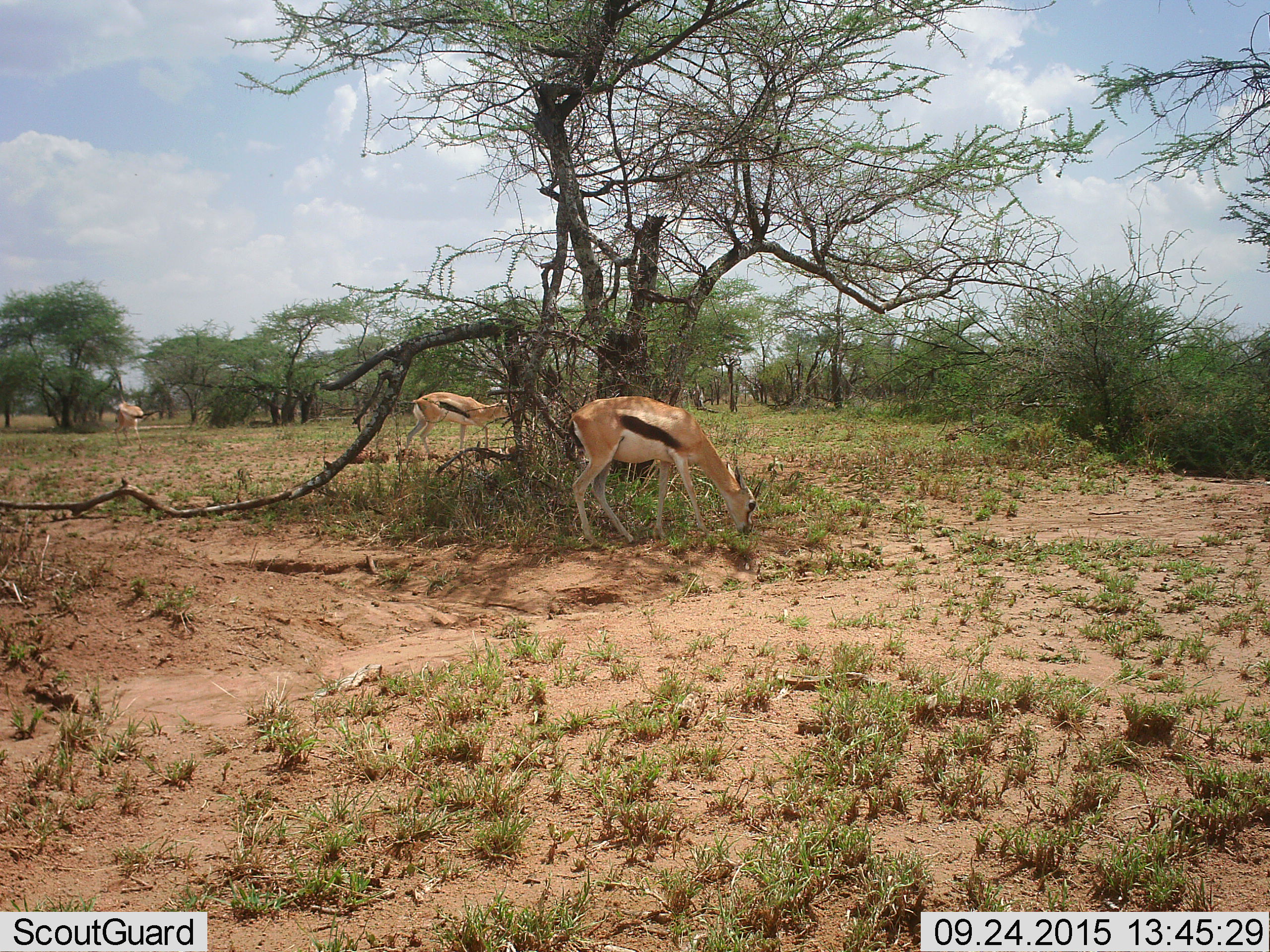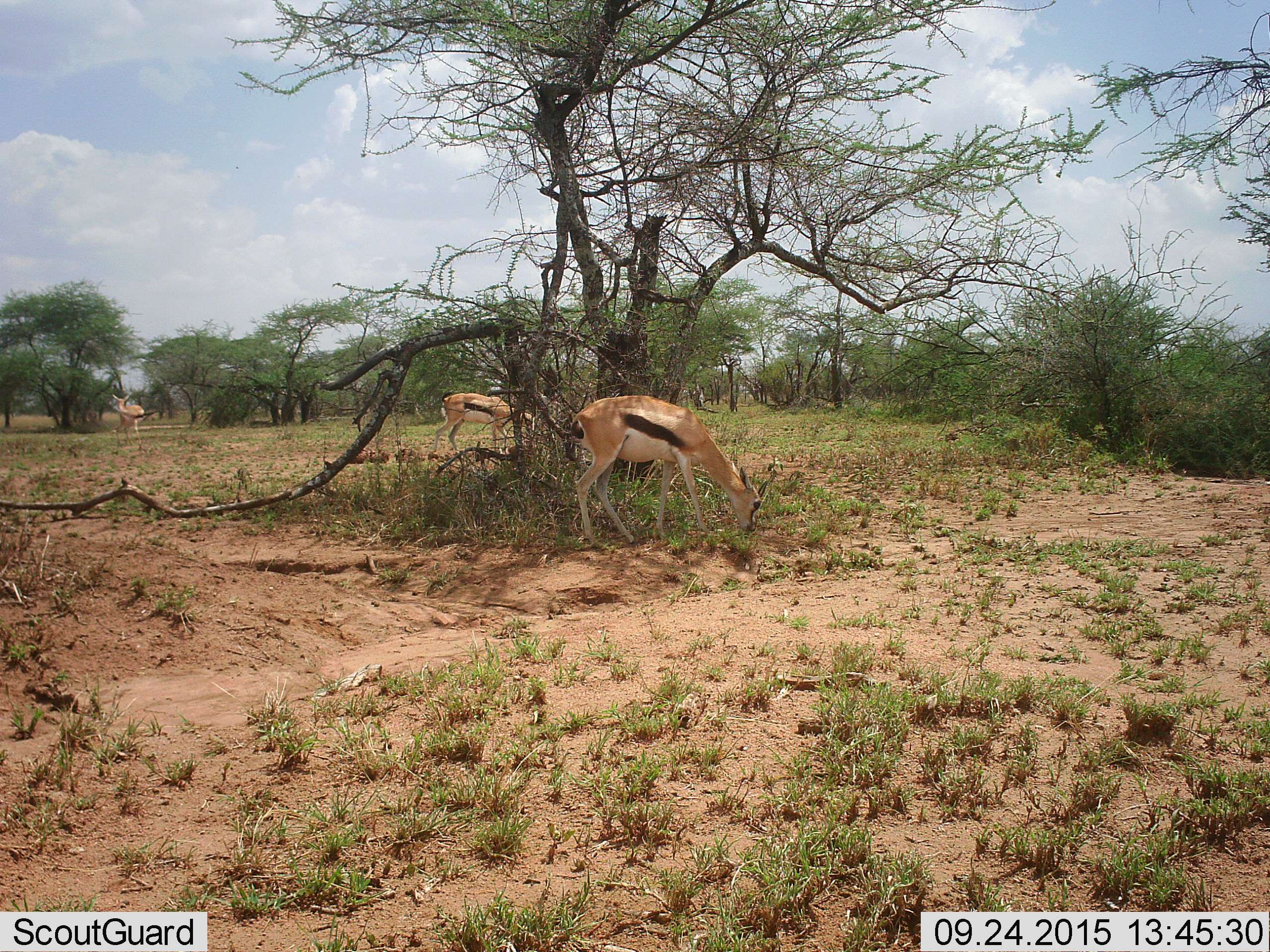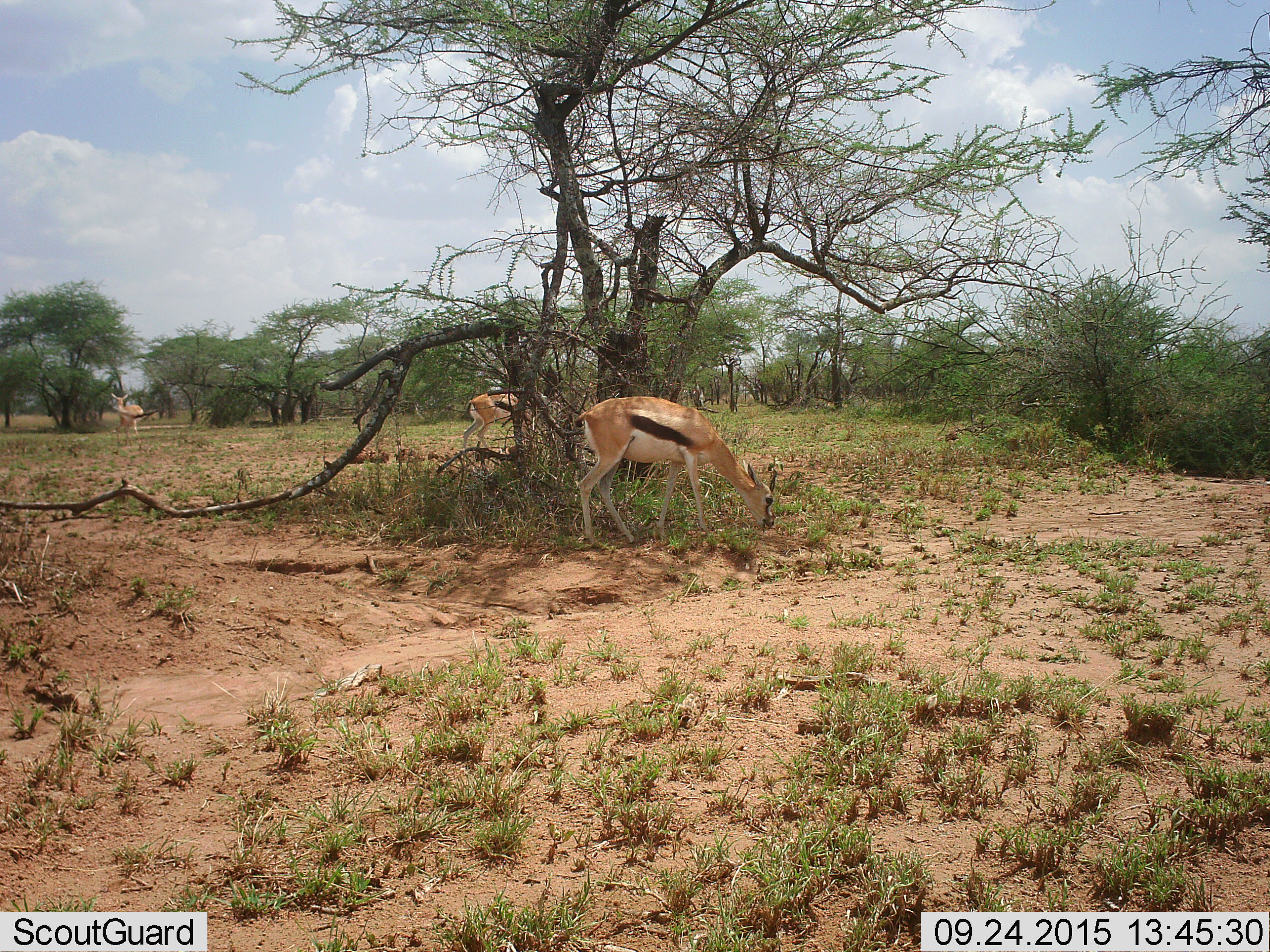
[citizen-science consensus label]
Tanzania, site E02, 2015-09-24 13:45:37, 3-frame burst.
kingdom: Animalia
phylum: Chordata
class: Mammalia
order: Artiodactyla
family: Bovidae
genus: Eudorcas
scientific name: Eudorcas thomsonii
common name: thomson's gazelle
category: gazellethomsons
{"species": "gazellethomsons (thomson's gazelle) (Eudorcas thomsonii)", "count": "3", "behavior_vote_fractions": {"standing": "61%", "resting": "0%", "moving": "39%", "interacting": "0%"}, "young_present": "0%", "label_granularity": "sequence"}